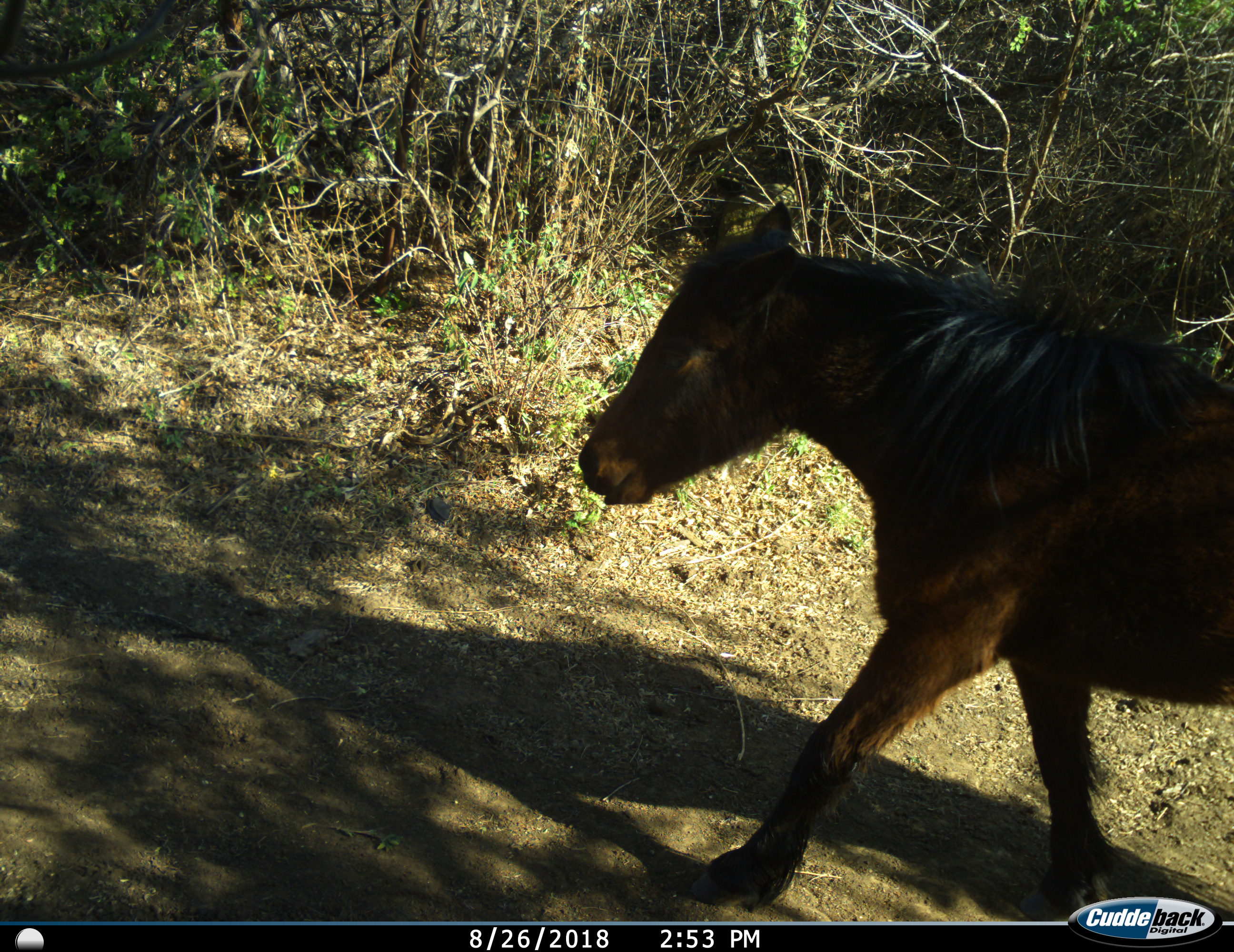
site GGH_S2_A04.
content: unidentified animal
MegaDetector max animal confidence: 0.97